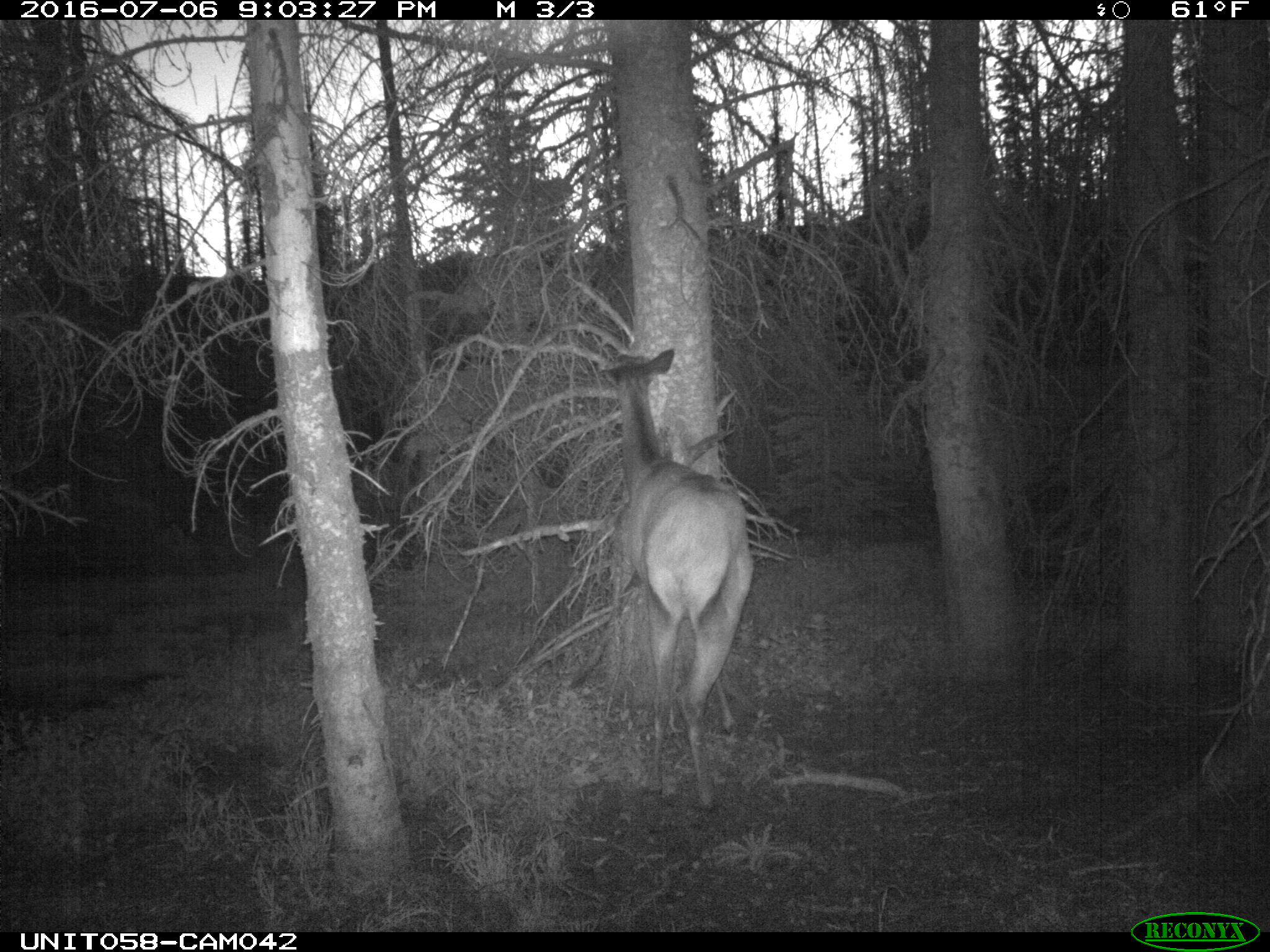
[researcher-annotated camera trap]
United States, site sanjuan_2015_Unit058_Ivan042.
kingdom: Animalia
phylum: Chordata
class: Mammalia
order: Artiodactyla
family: Cervidae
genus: Cervus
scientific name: Cervus elaphus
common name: red deer